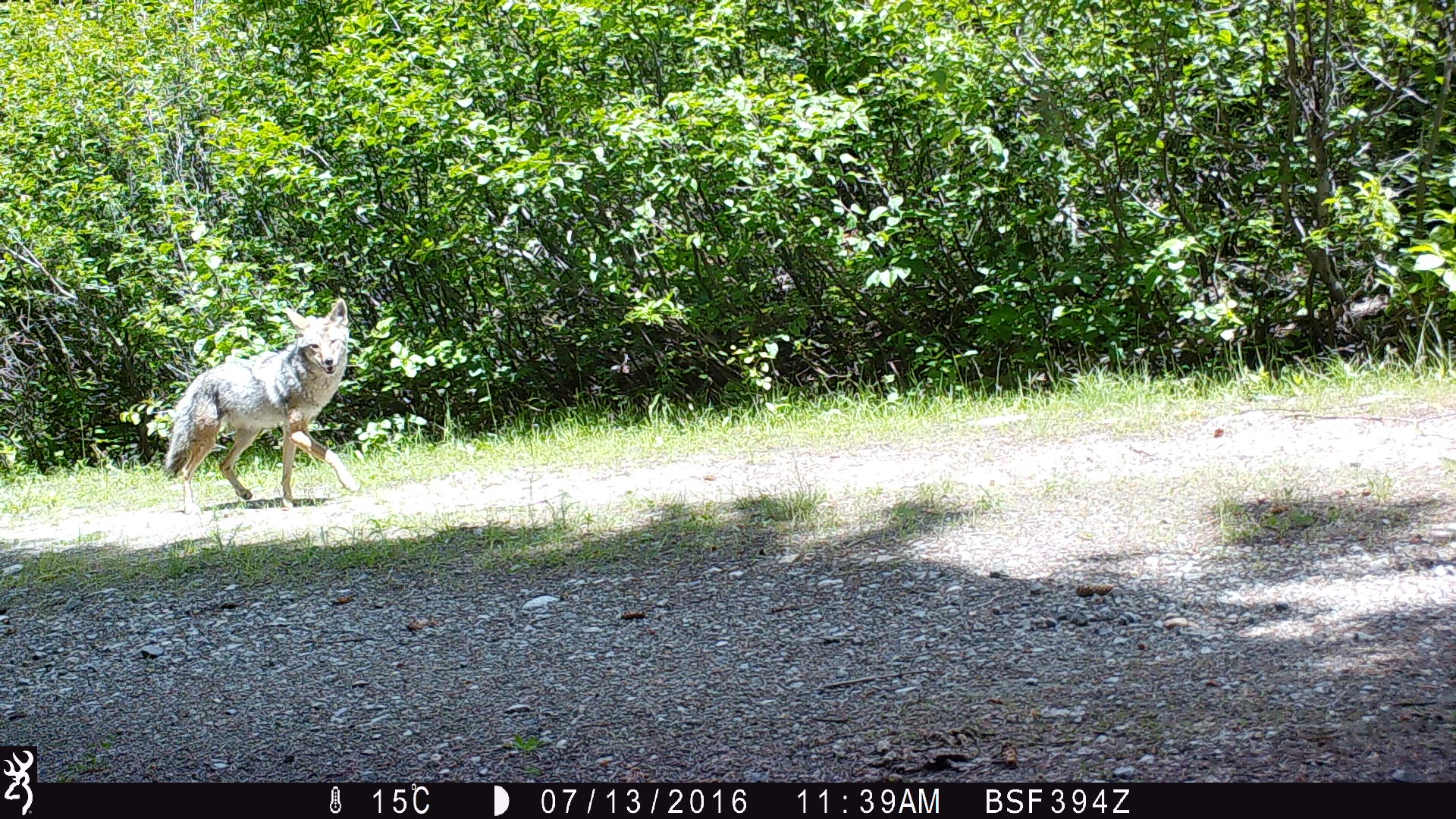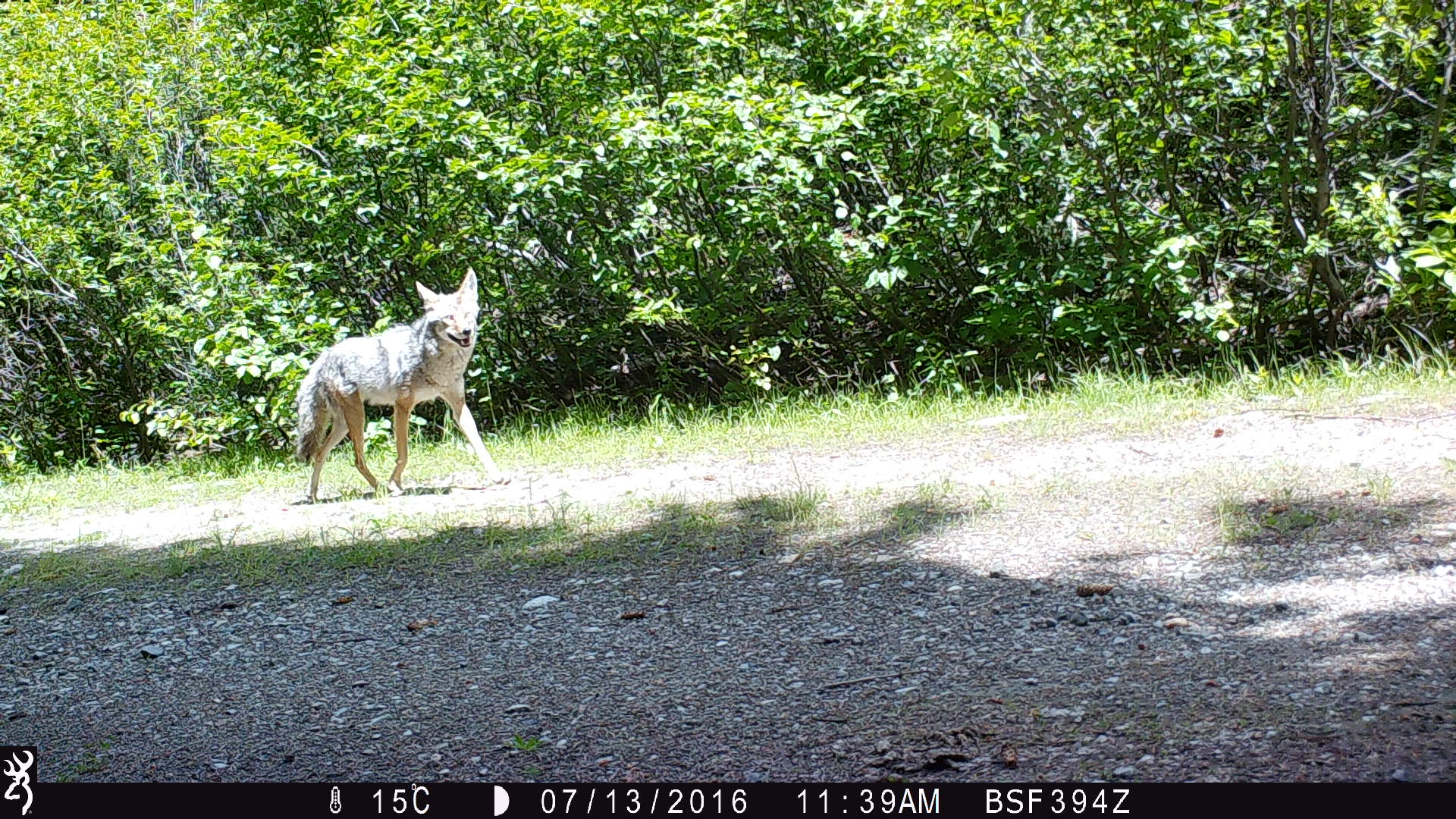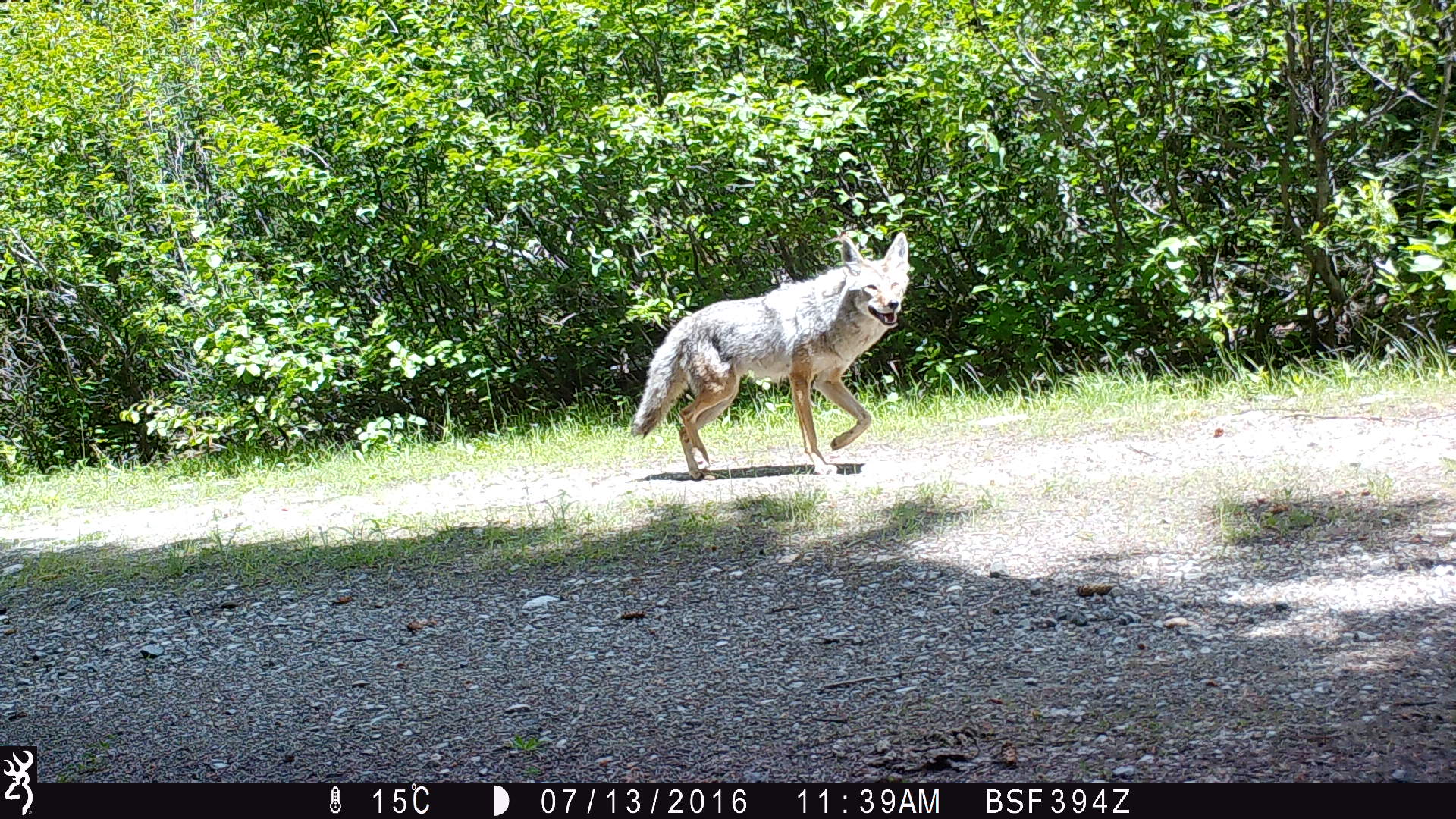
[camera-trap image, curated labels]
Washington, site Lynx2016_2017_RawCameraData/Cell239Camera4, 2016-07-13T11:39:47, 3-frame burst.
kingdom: Animalia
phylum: Chordata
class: Mammalia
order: Carnivora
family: Canidae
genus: Canis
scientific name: Canis latrans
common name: coyote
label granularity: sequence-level